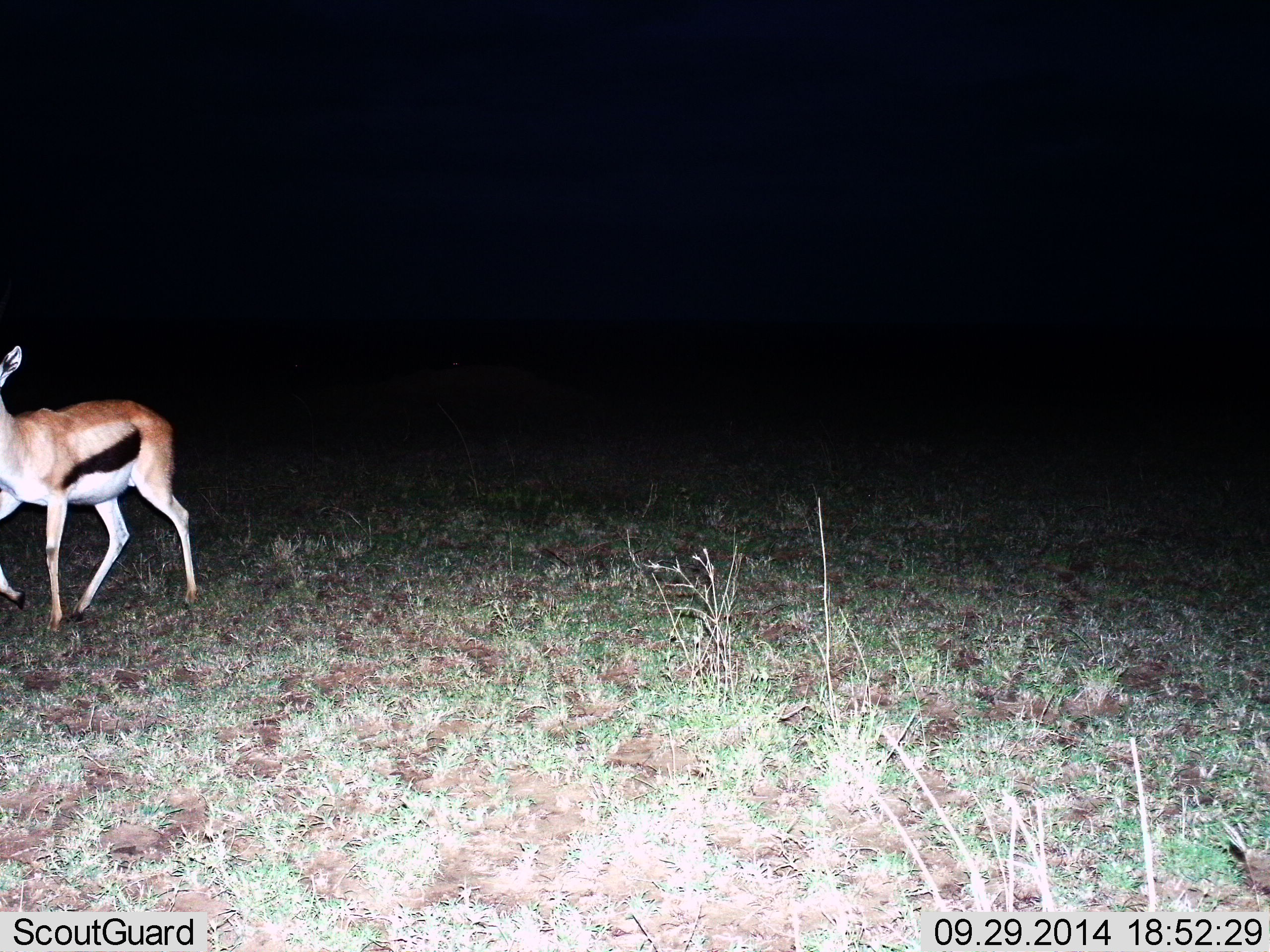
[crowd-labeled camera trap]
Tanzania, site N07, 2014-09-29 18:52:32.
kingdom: Animalia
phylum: Chordata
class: Mammalia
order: Artiodactyla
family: Bovidae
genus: Eudorcas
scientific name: Eudorcas thomsonii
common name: thomson's gazelle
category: gazellethomsons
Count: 1.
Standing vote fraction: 22%.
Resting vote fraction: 0%.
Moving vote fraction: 78%.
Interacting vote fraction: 0%.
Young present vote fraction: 0%.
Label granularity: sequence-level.